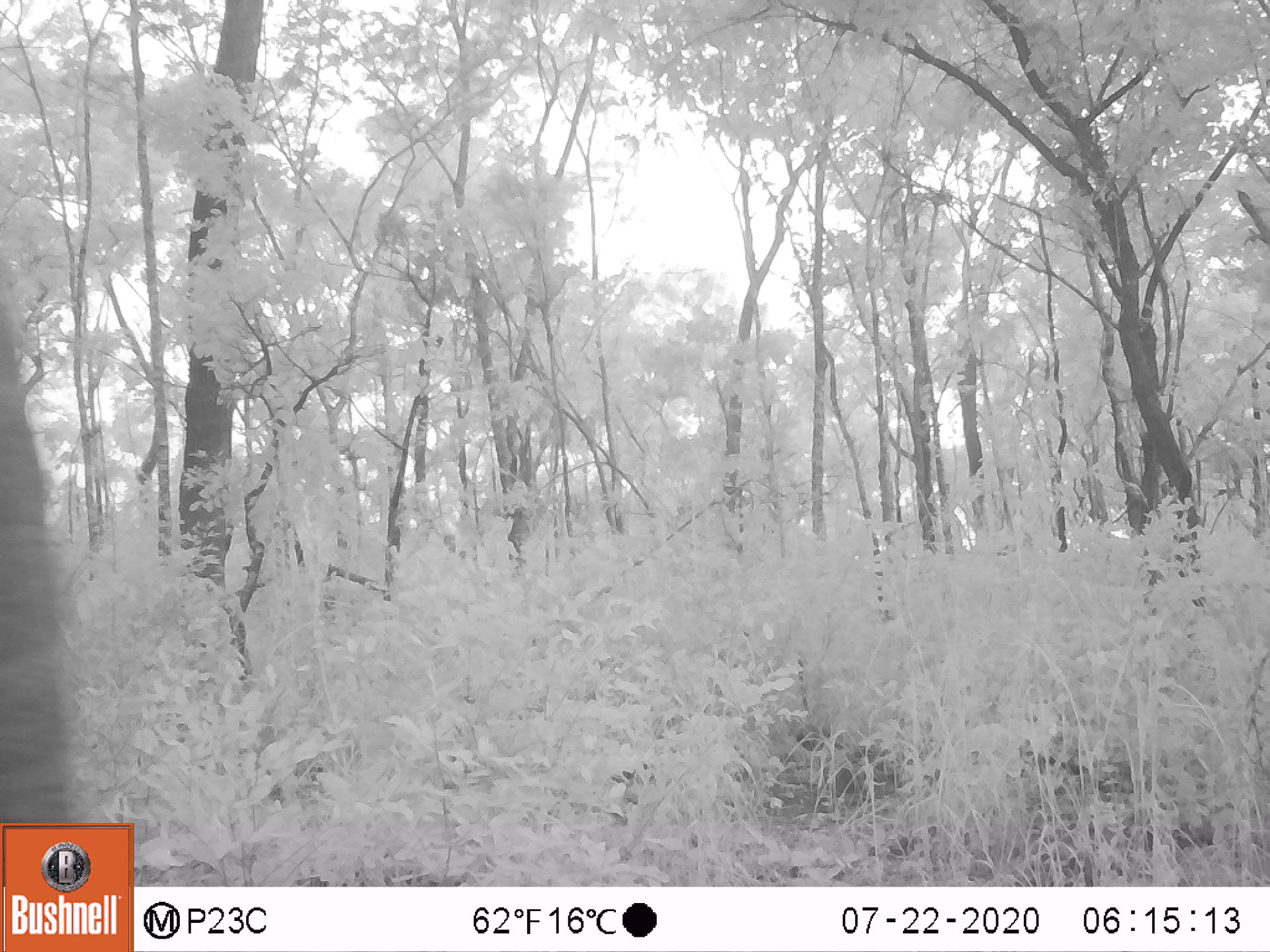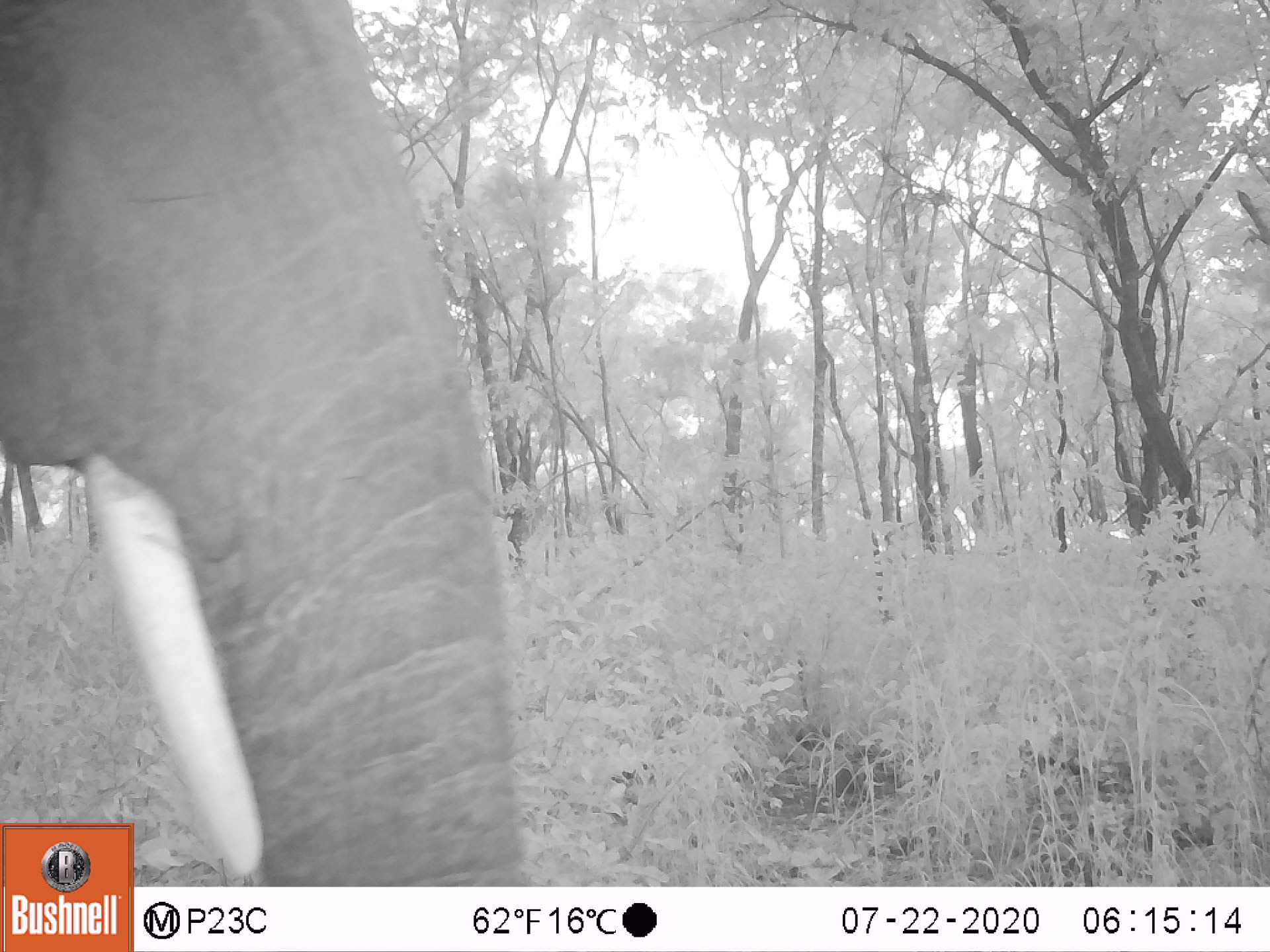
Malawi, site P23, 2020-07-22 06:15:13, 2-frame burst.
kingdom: Animalia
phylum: Chordata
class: Mammalia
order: Proboscidea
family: Elephantidae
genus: Loxodonta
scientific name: Loxodonta africana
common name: african savanna elephant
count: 1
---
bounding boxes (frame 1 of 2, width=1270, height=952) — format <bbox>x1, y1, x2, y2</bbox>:
african savanna elephant: <bbox>0, 306, 78, 821</bbox>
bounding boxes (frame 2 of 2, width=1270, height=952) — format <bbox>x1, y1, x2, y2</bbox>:
african savanna elephant: <bbox>2, 5, 521, 819</bbox>